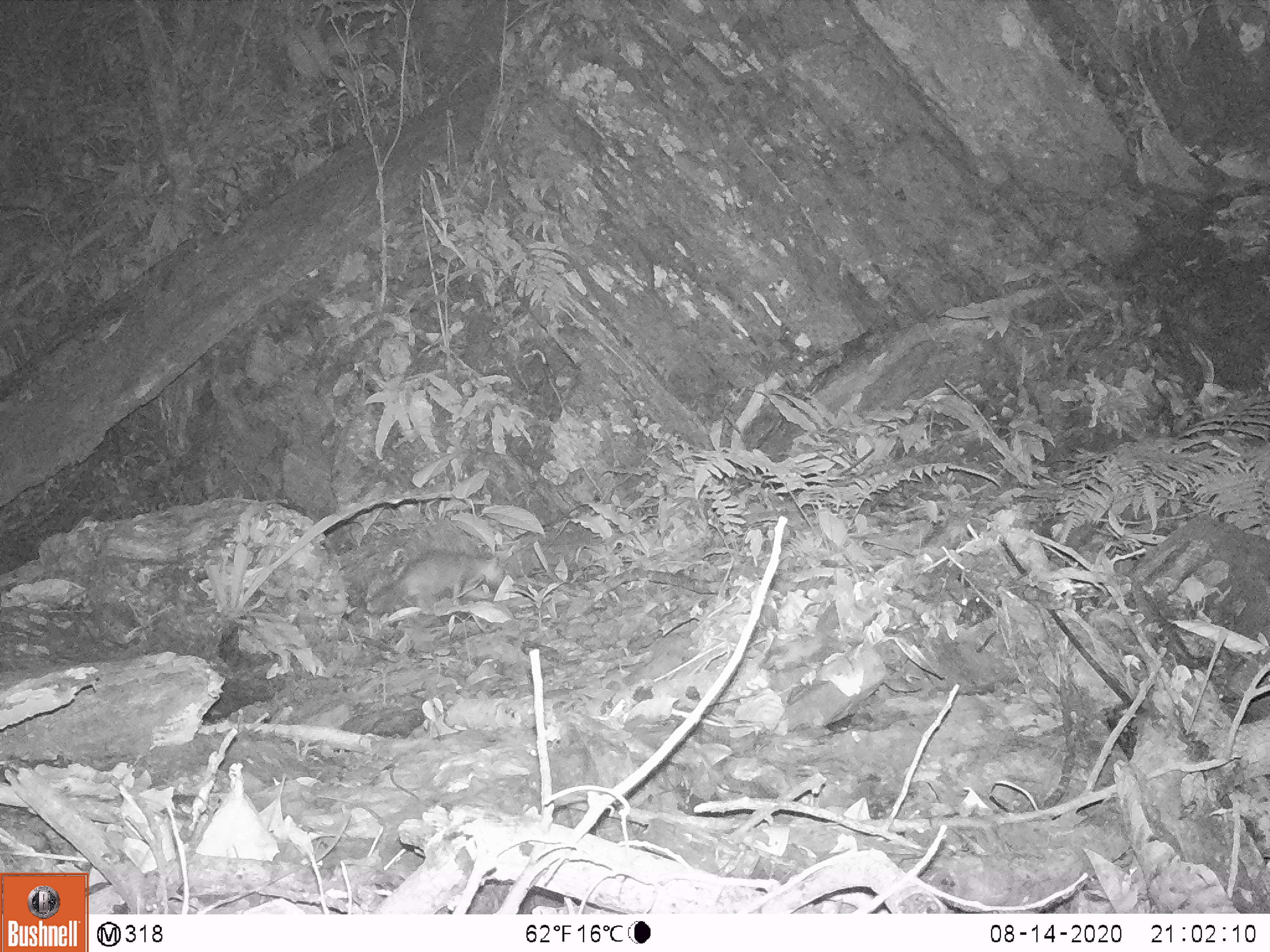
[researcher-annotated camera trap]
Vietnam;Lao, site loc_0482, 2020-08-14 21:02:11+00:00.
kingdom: Animalia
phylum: Chordata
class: Mammalia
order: Carnivora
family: Mustelidae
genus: Melogale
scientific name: Melogale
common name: ferret badger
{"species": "ferret badger (Melogale)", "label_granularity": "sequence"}